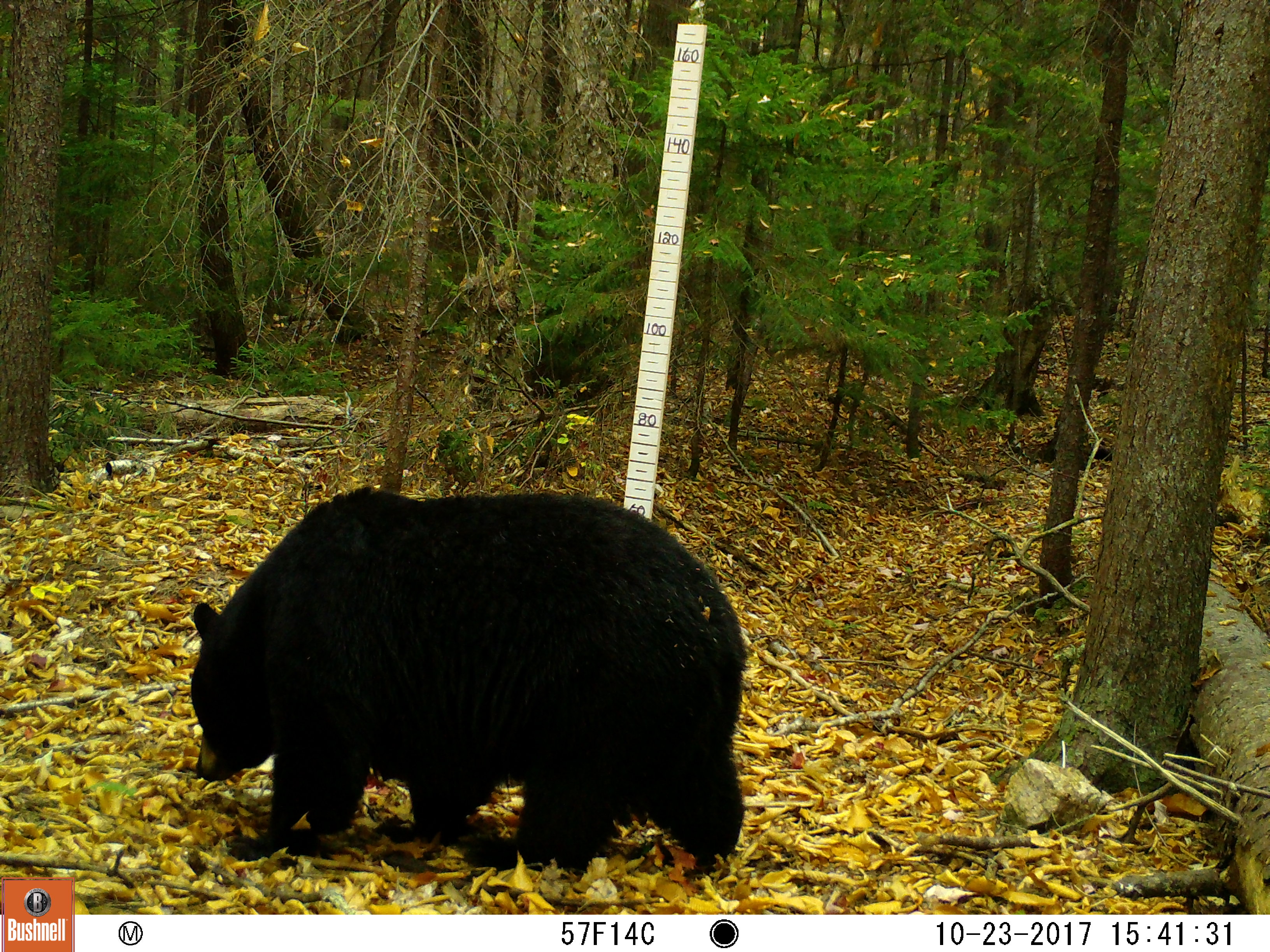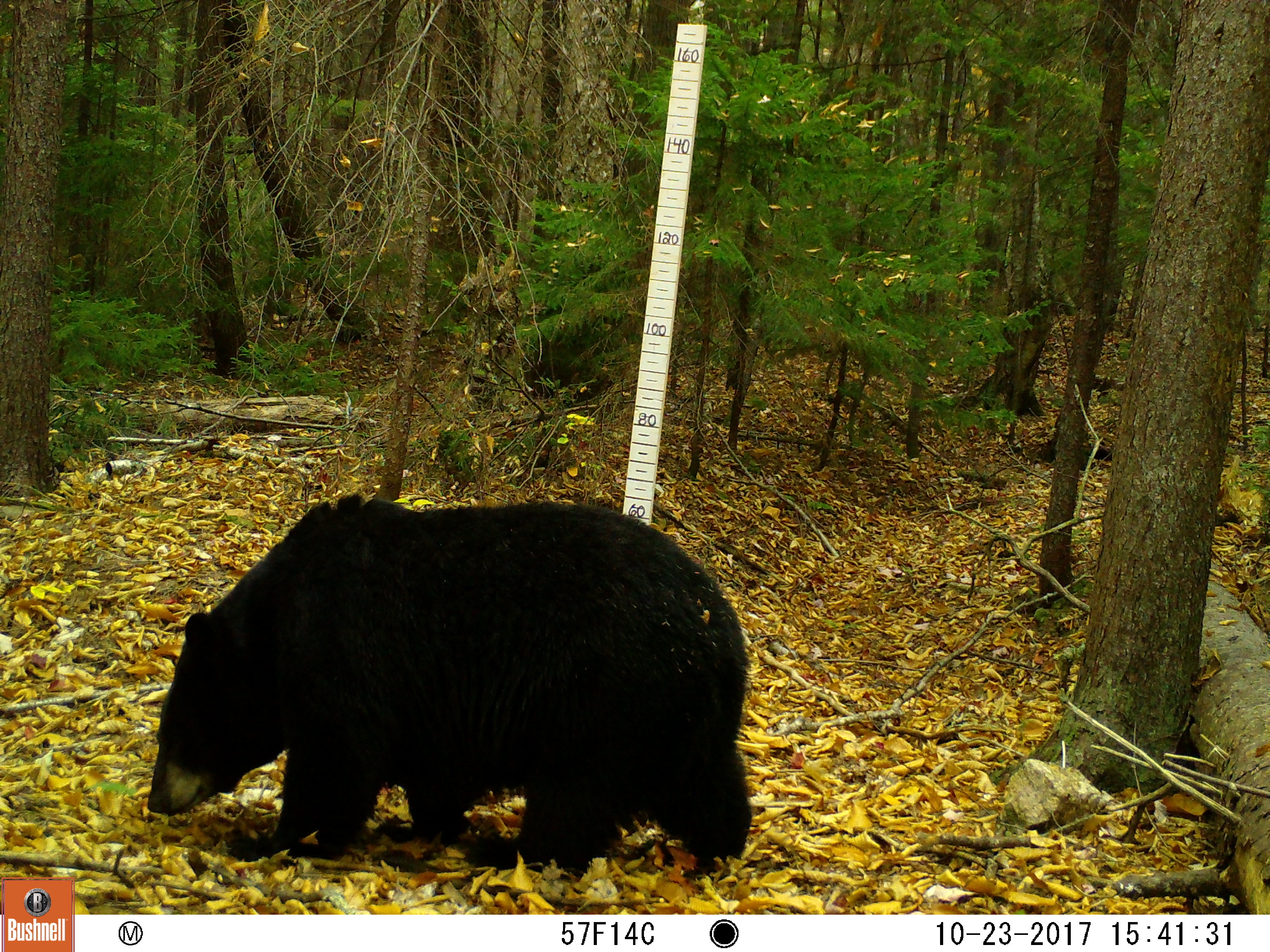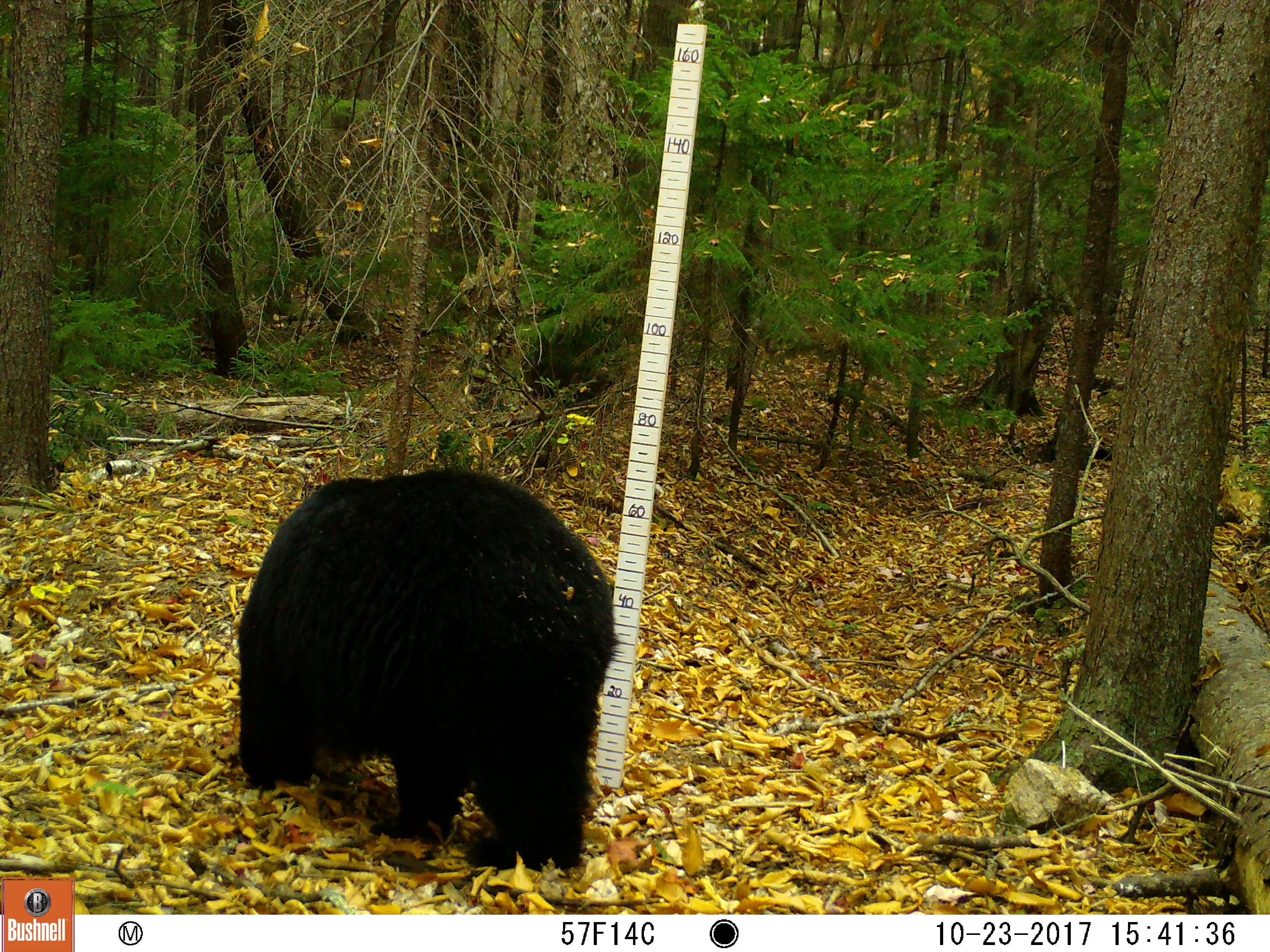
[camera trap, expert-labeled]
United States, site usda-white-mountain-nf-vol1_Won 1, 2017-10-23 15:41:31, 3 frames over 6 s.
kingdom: Animalia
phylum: Chordata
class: Mammalia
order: Carnivora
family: Ursidae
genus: Ursus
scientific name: Ursus americanus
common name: black bear